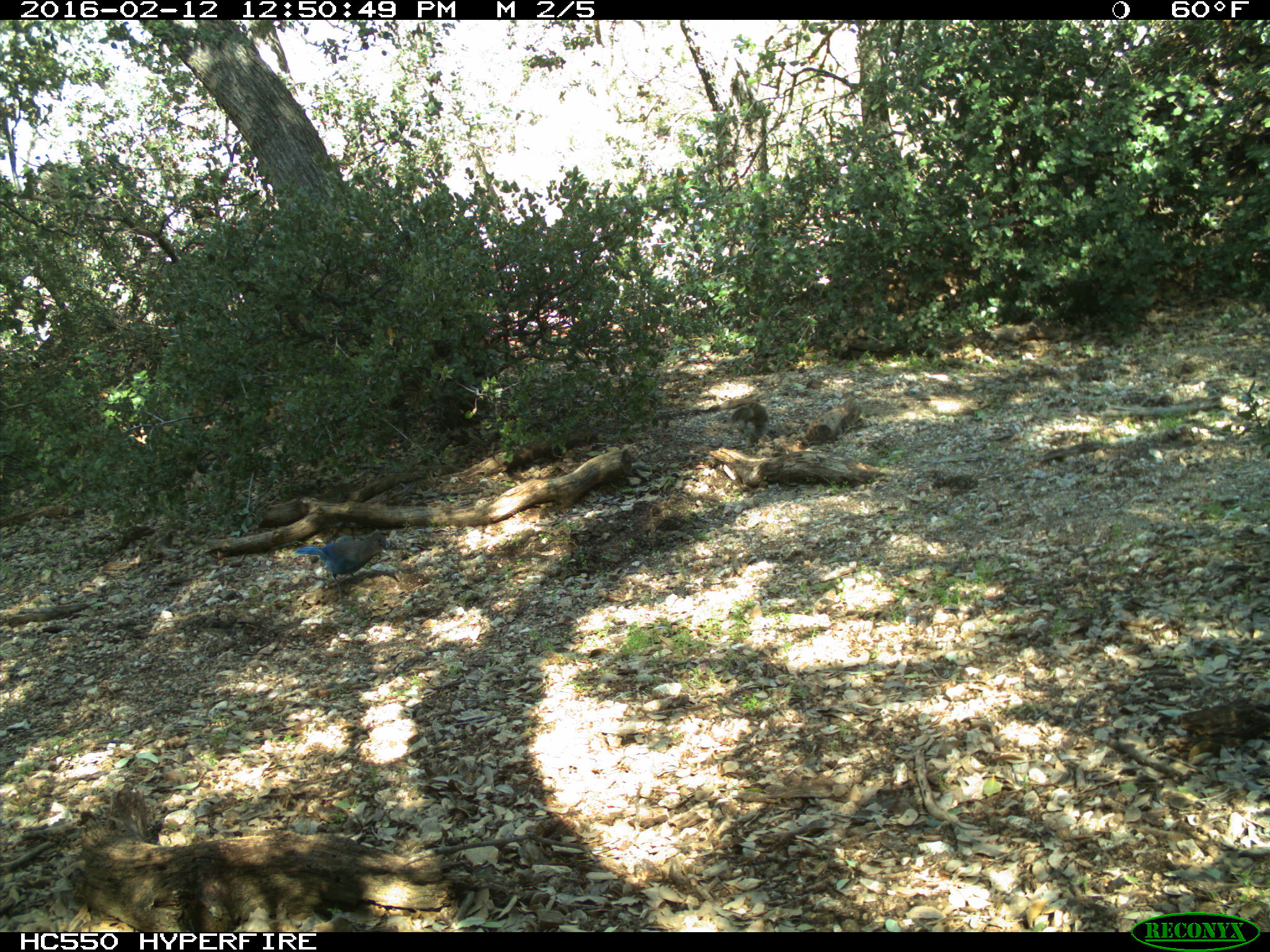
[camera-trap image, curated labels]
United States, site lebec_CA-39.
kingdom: Animalia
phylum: Chordata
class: Aves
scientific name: Aves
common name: birds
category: unidentified bird